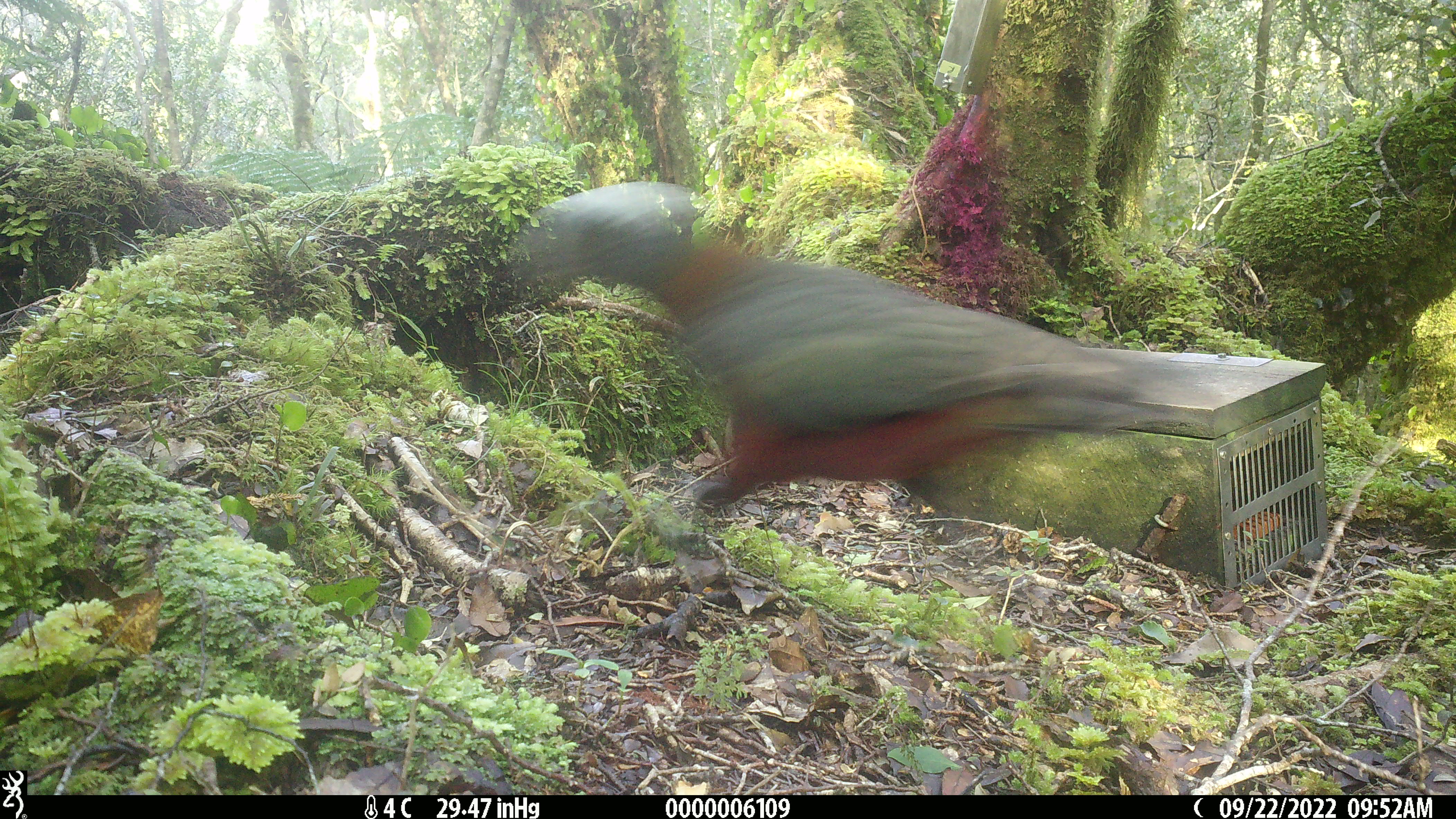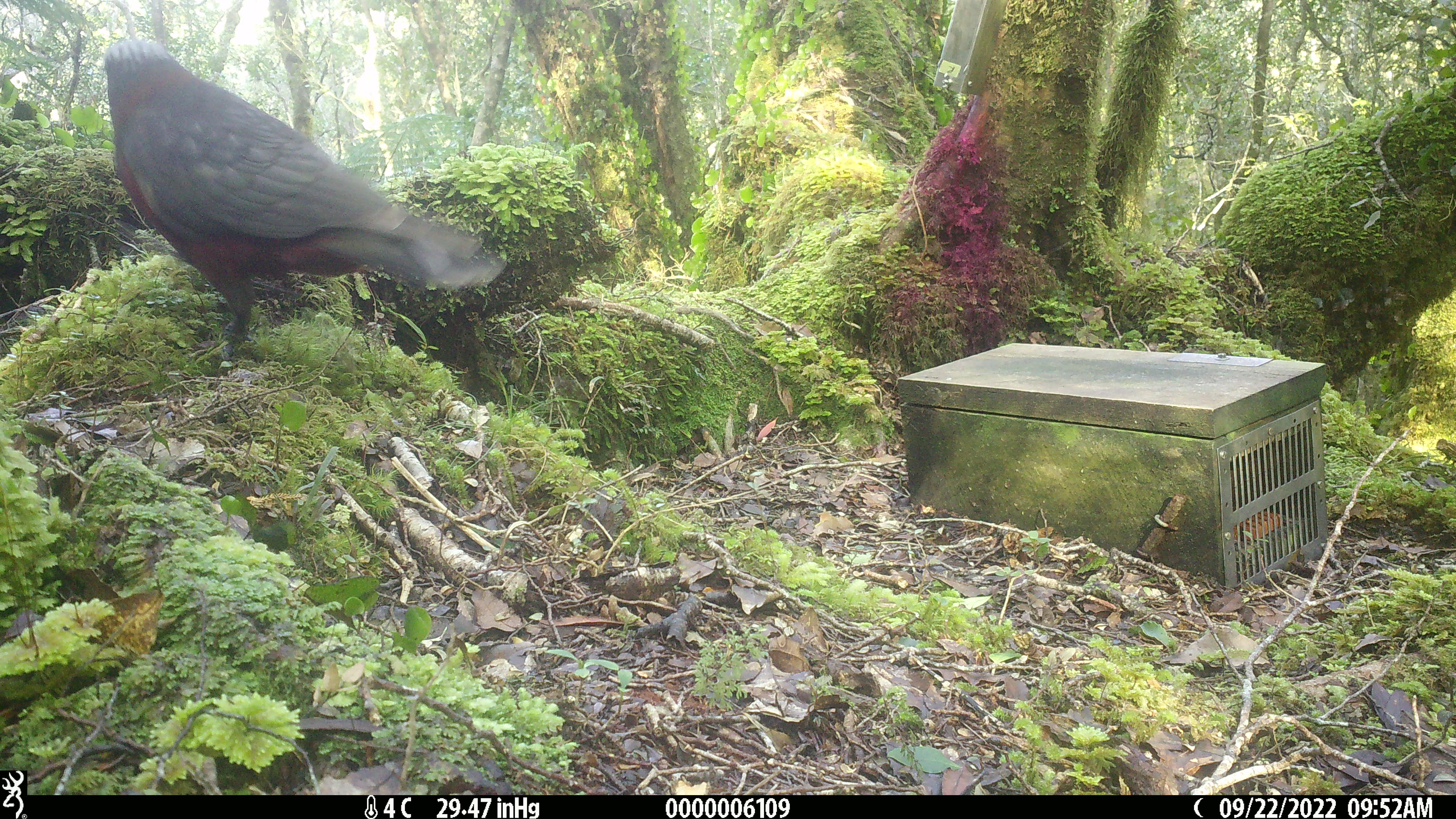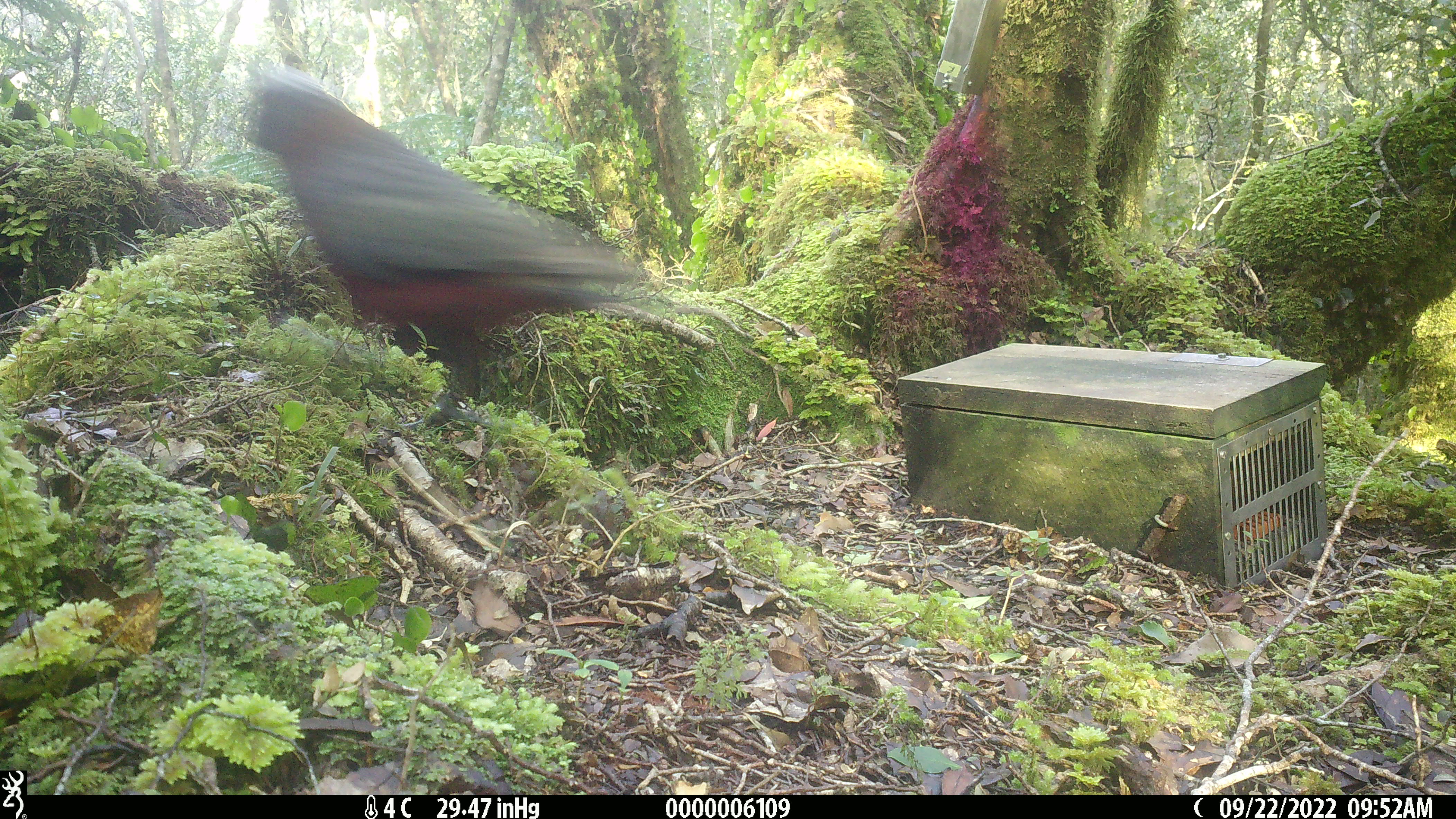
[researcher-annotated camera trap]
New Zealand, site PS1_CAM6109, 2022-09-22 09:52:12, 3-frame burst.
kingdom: Animalia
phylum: Chordata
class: Aves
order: Psittaciformes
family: Strigopidae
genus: Nestor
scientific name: Nestor meridionalis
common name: kaka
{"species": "kaka (Nestor meridionalis)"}